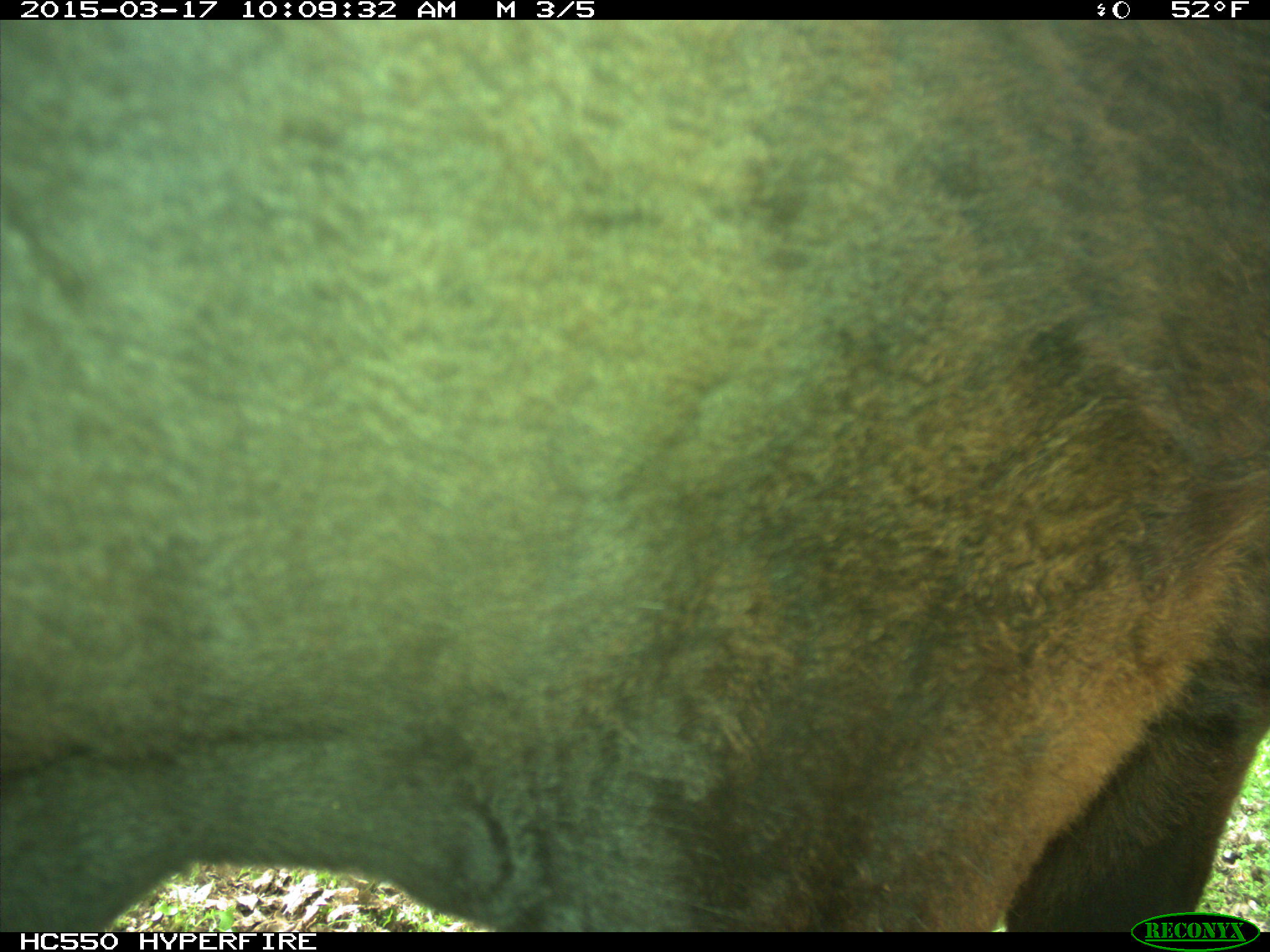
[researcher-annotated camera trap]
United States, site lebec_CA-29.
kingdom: Animalia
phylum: Chordata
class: Mammalia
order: Artiodactyla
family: Bovidae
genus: Bos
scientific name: Bos taurus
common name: domestic cow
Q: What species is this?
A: Bos taurus (domestic cow).